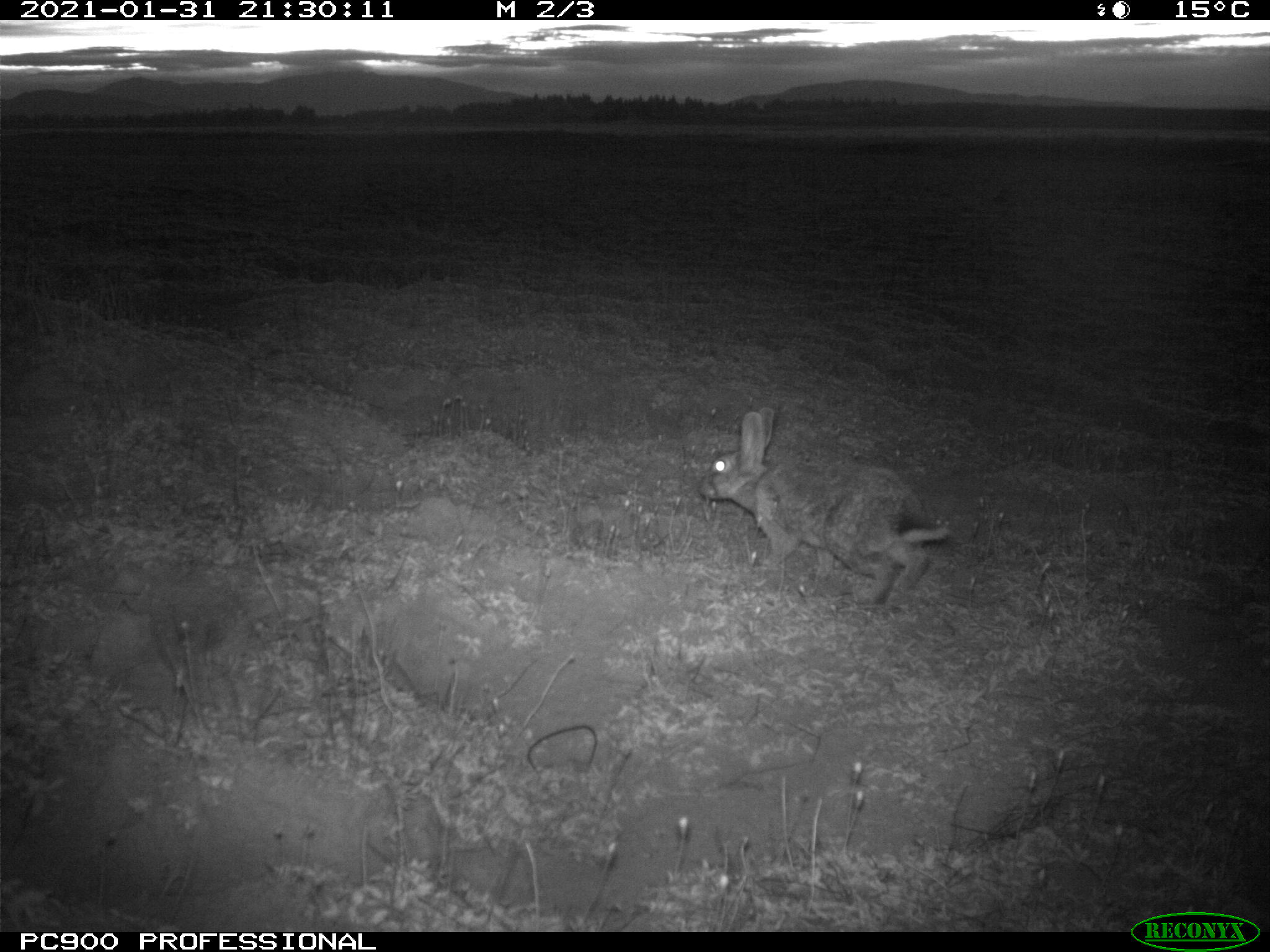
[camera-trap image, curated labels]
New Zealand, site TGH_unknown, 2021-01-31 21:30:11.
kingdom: Animalia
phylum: Chordata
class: Mammalia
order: Lagomorpha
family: Leporidae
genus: Oryctolagus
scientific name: Oryctolagus cuniculus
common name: european rabbit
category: rabbit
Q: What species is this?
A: Rabbit (european rabbit) (Oryctolagus cuniculus).